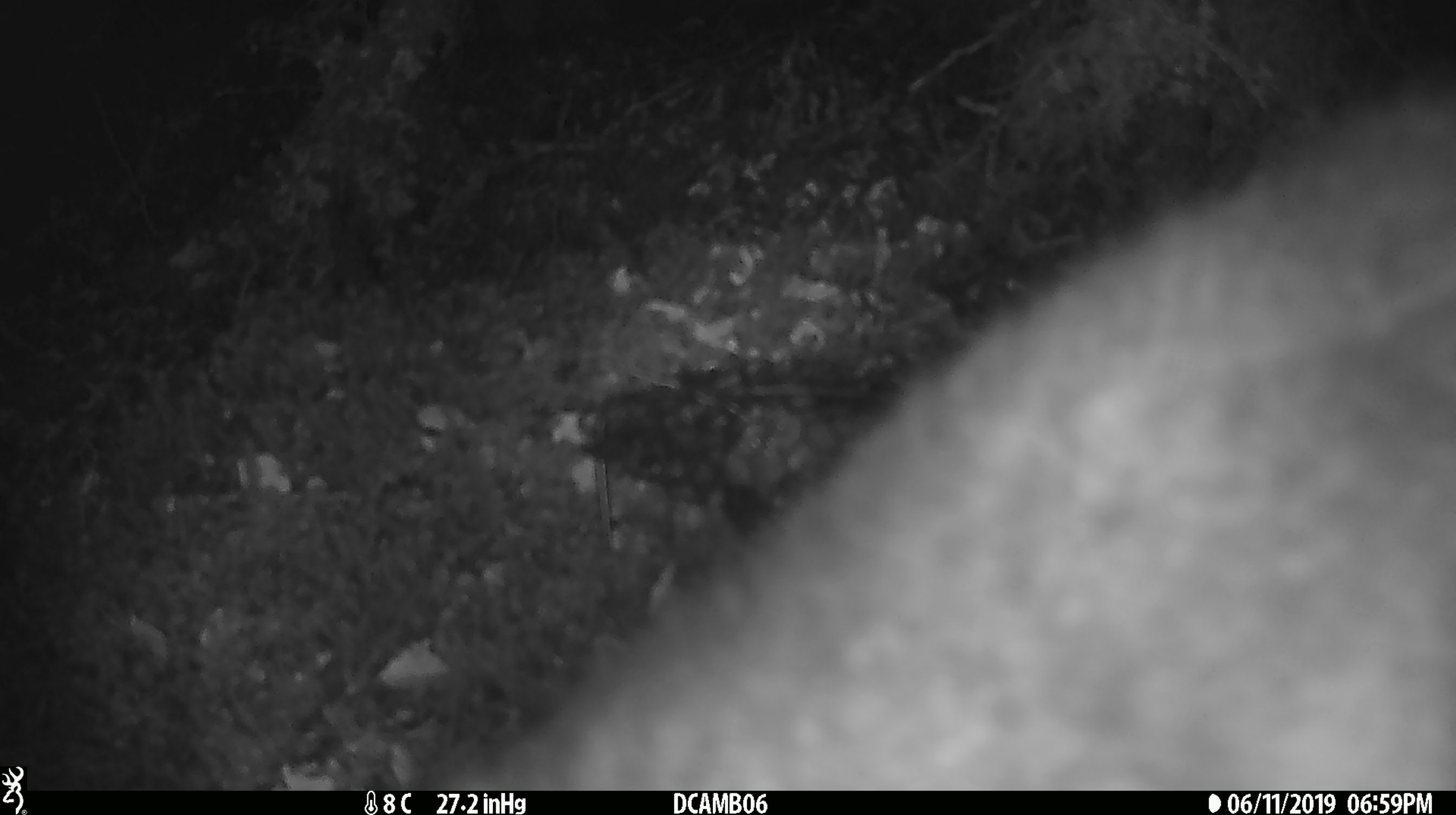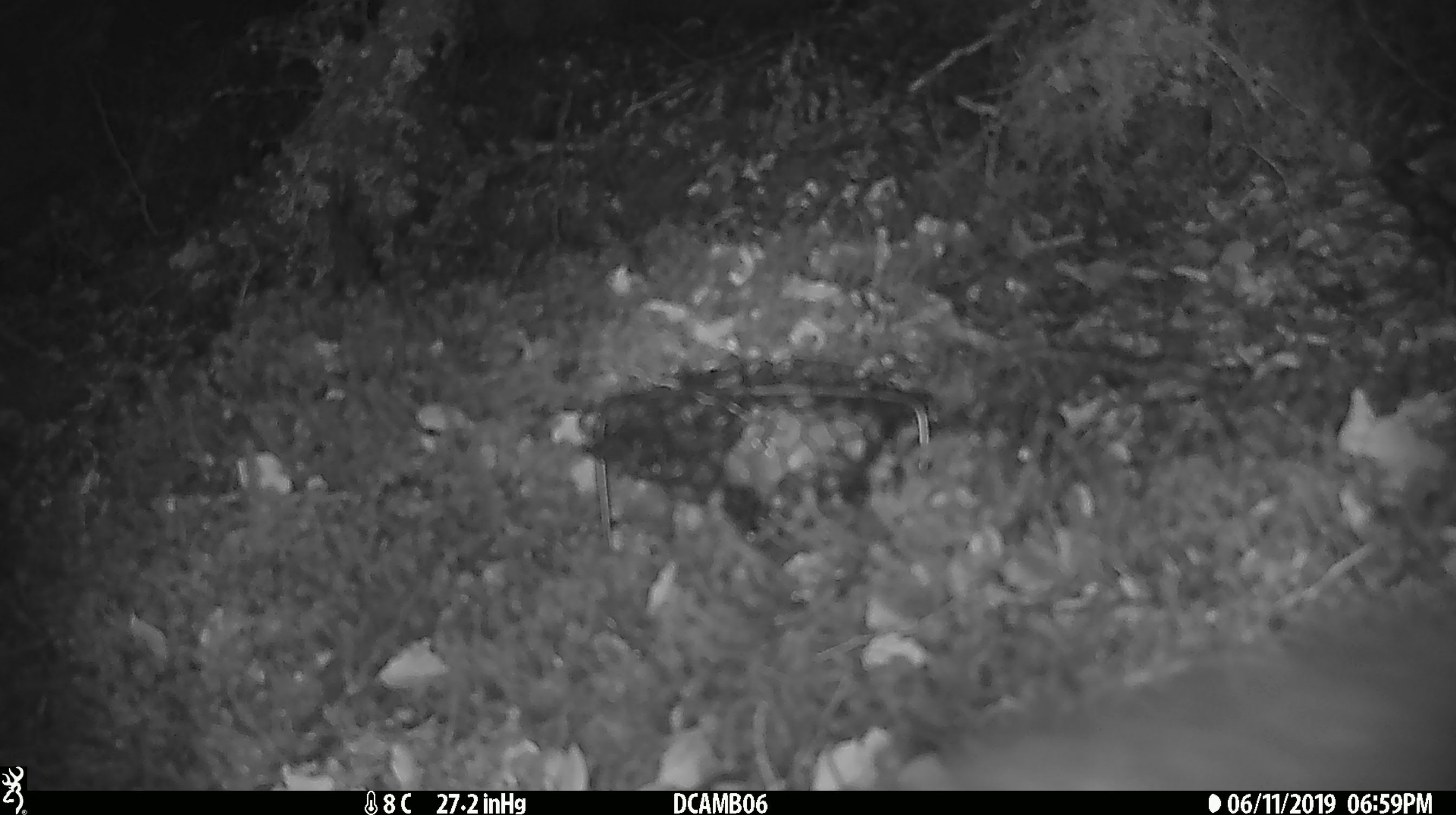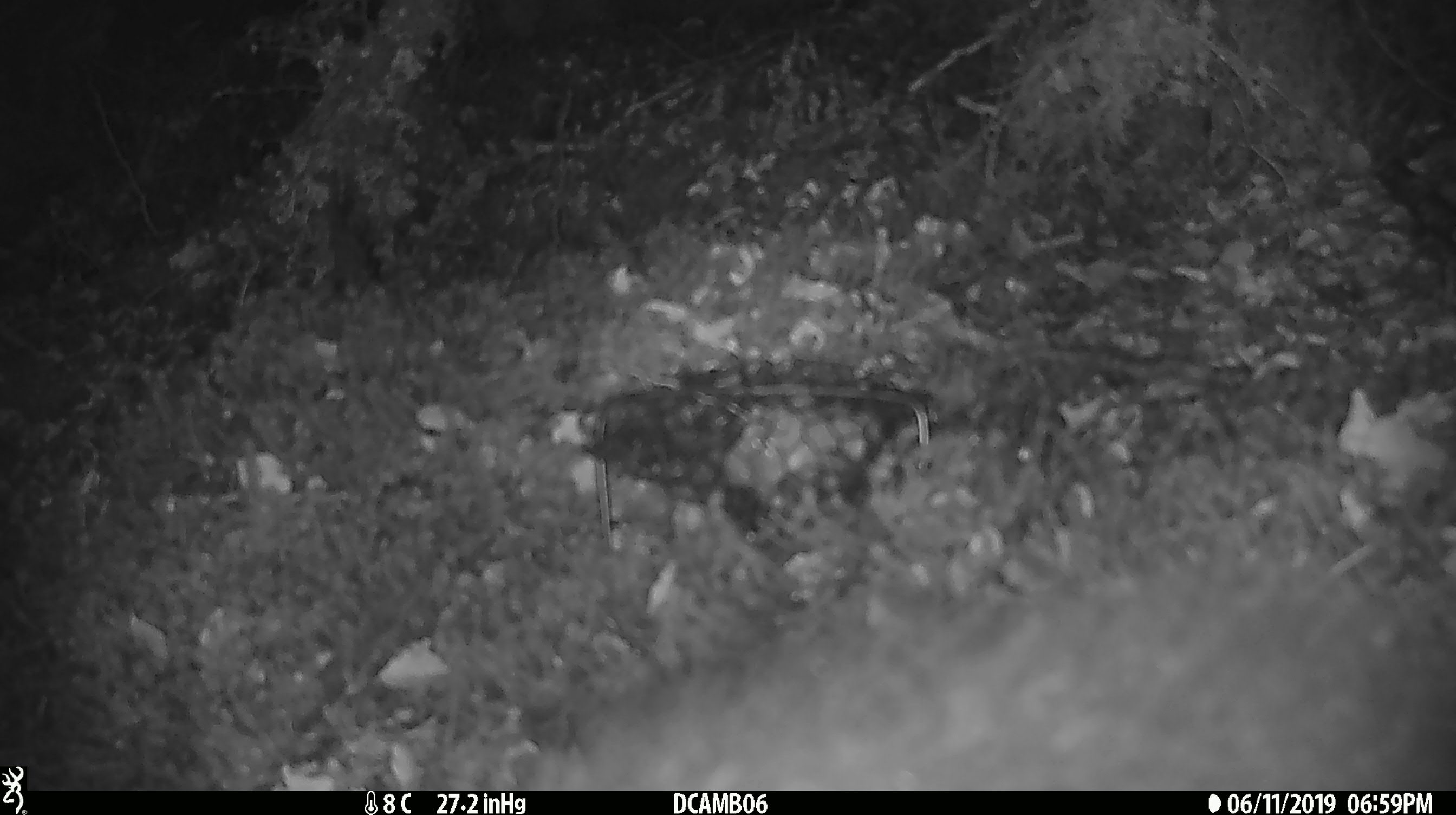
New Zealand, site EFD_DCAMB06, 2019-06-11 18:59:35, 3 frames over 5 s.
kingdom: Animalia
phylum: Chordata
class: Mammalia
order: Diprotodontia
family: Phalangeridae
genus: Trichosurus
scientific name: Trichosurus vulpecula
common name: common brushtail possum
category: possum